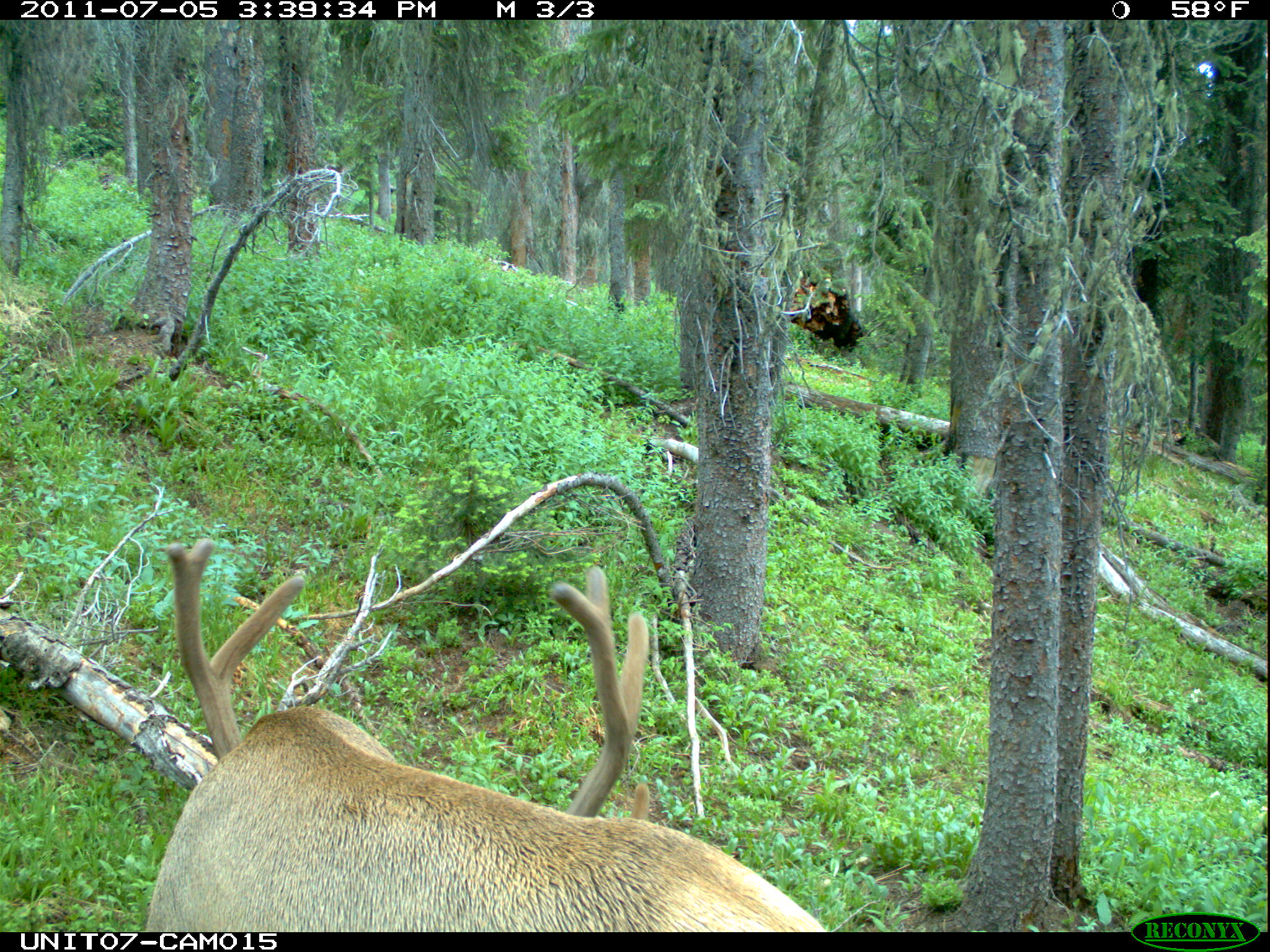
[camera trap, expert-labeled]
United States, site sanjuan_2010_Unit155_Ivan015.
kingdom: Animalia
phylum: Chordata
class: Mammalia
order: Artiodactyla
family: Cervidae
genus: Cervus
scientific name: Cervus elaphus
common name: red deer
Cervus elaphus (red deer).